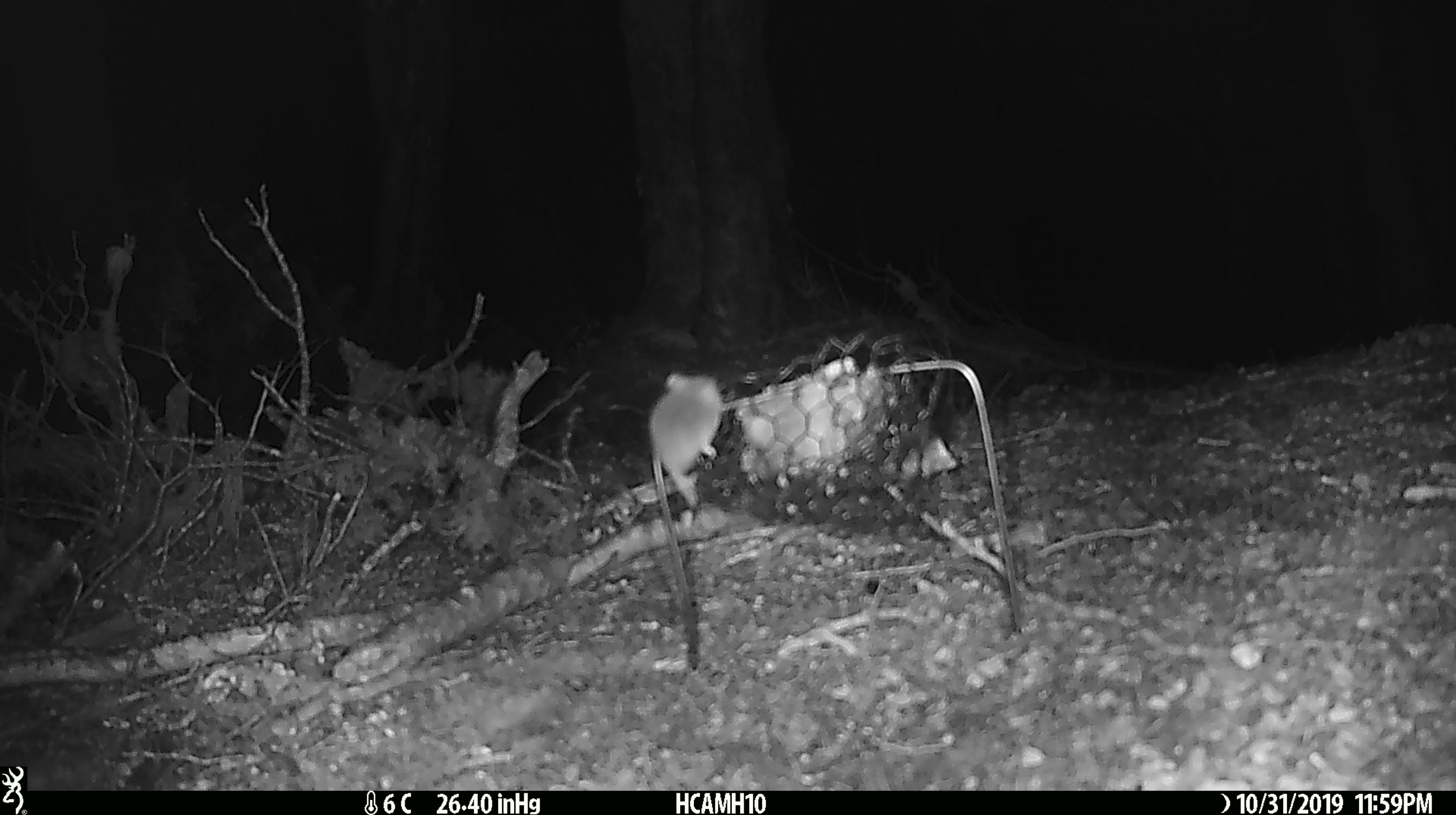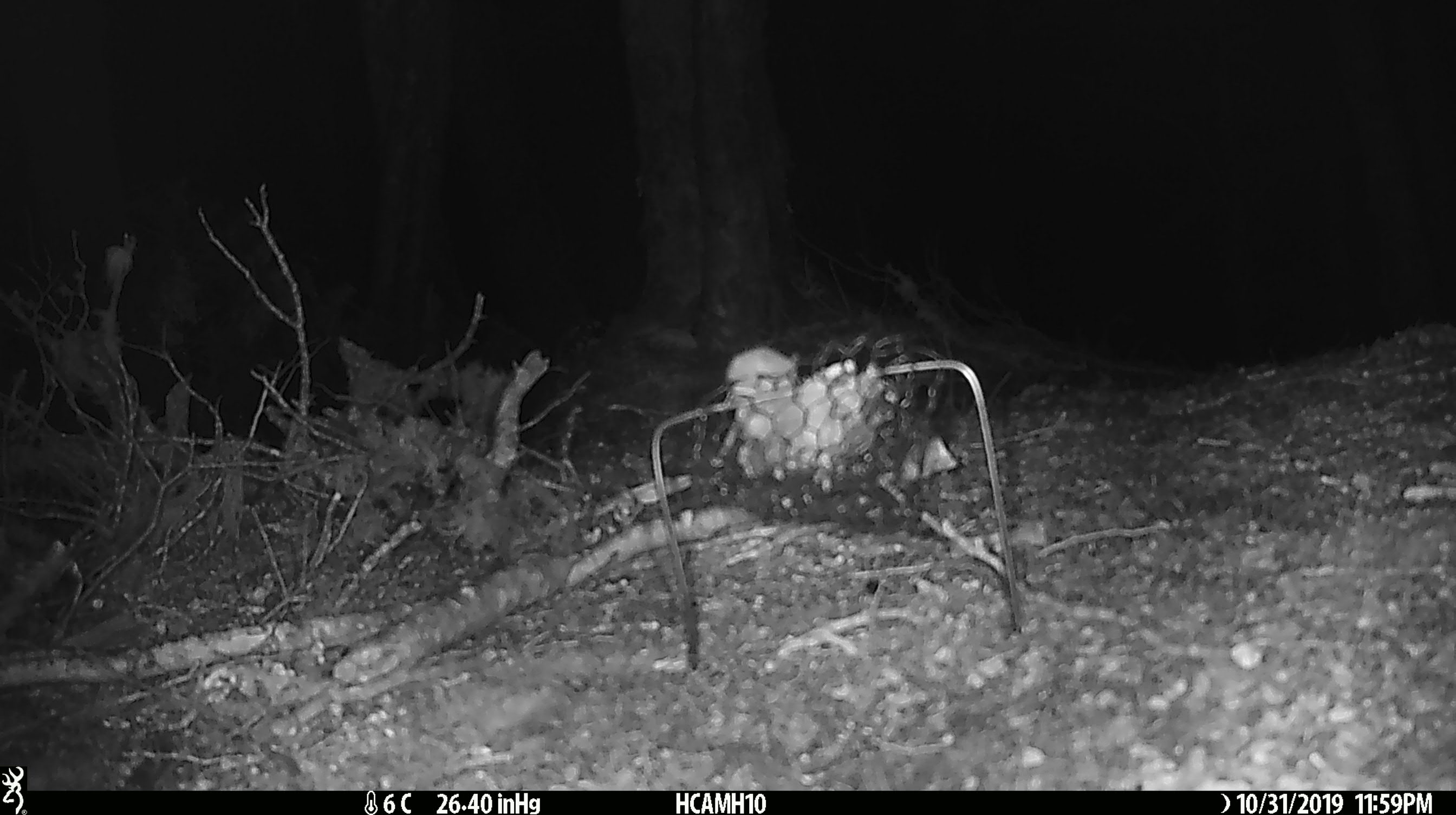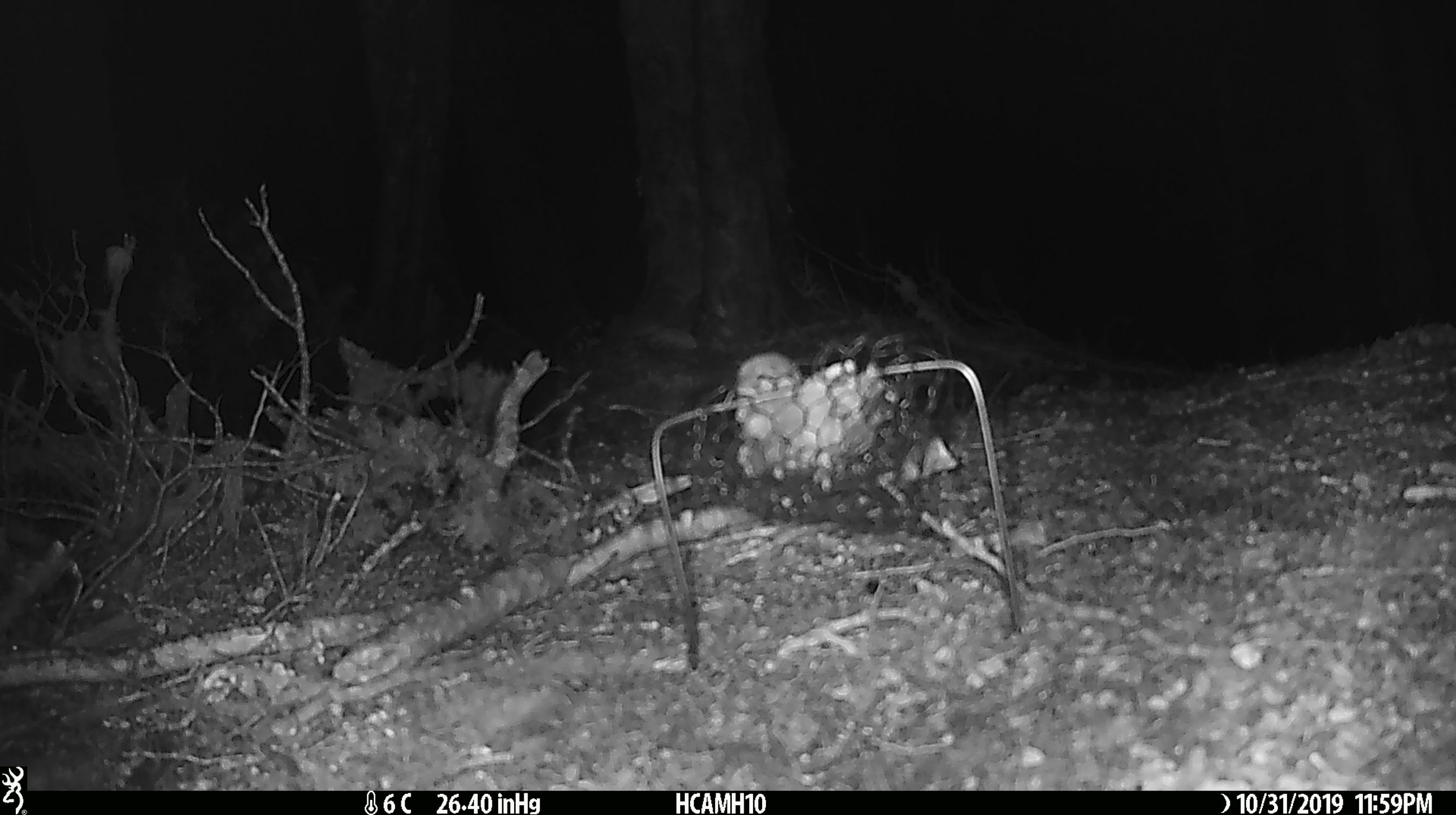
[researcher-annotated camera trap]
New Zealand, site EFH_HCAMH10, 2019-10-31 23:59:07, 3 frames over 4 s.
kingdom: Animalia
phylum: Chordata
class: Mammalia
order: Rodentia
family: Muridae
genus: Mus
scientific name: Mus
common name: mouse